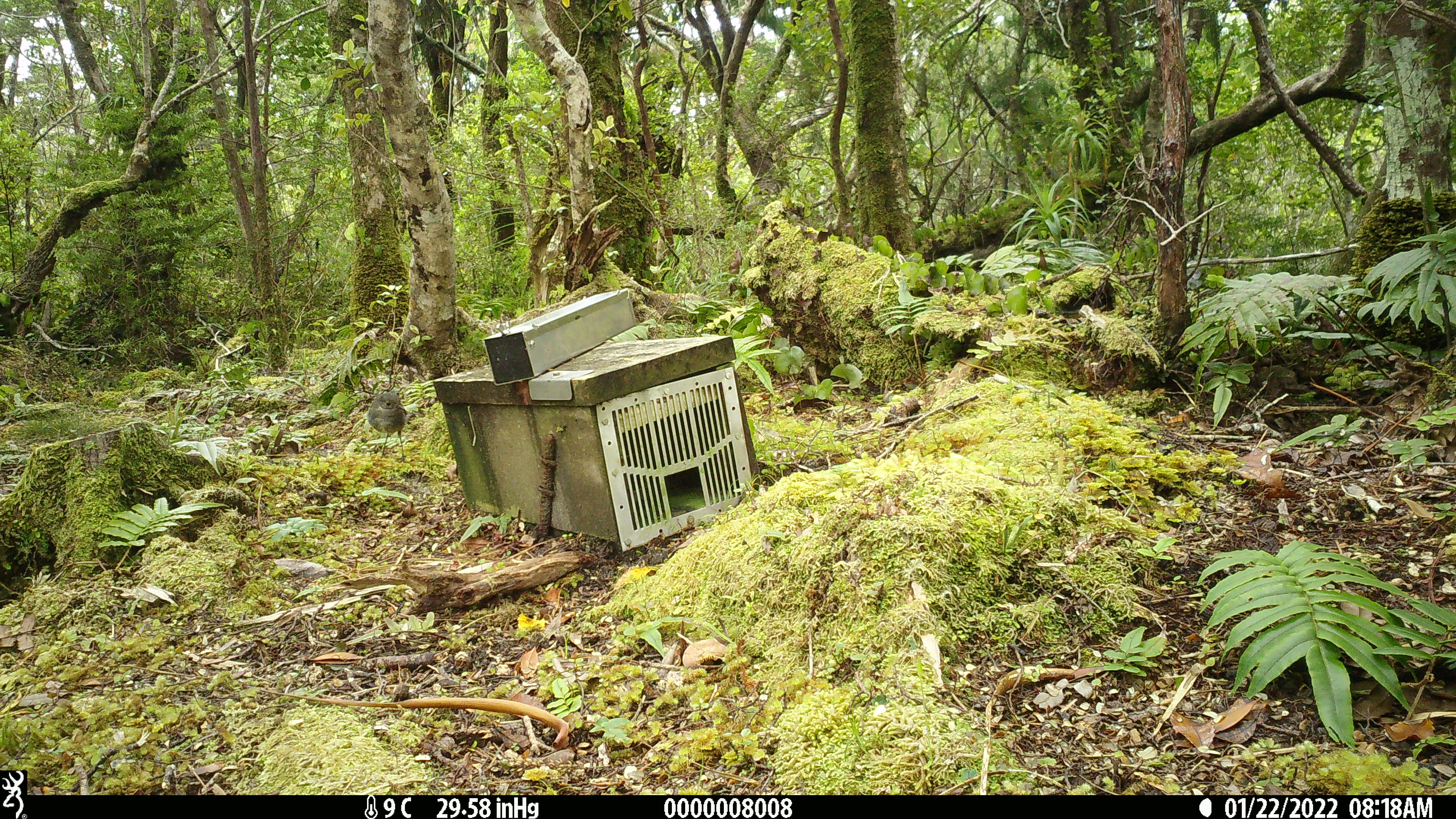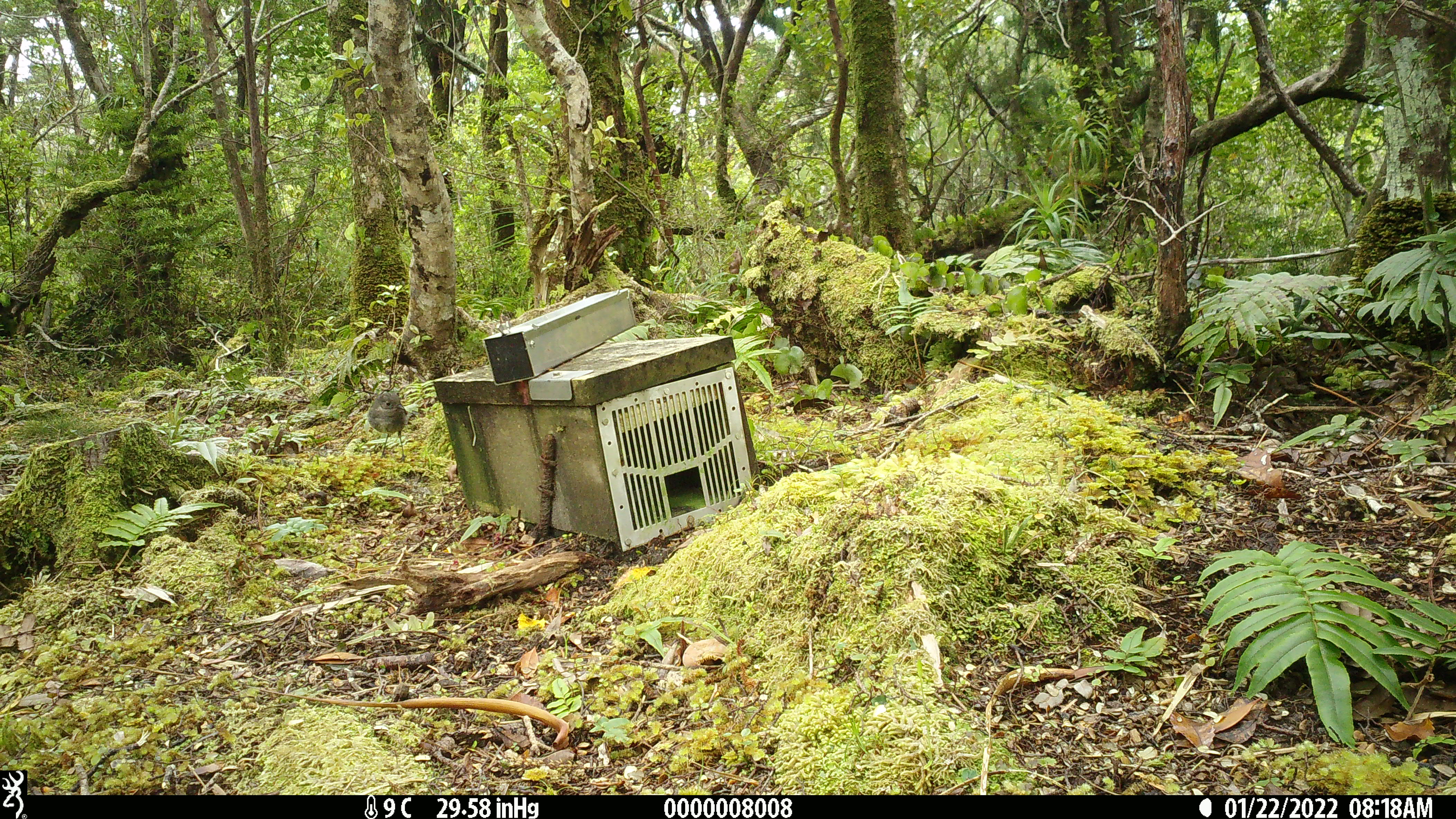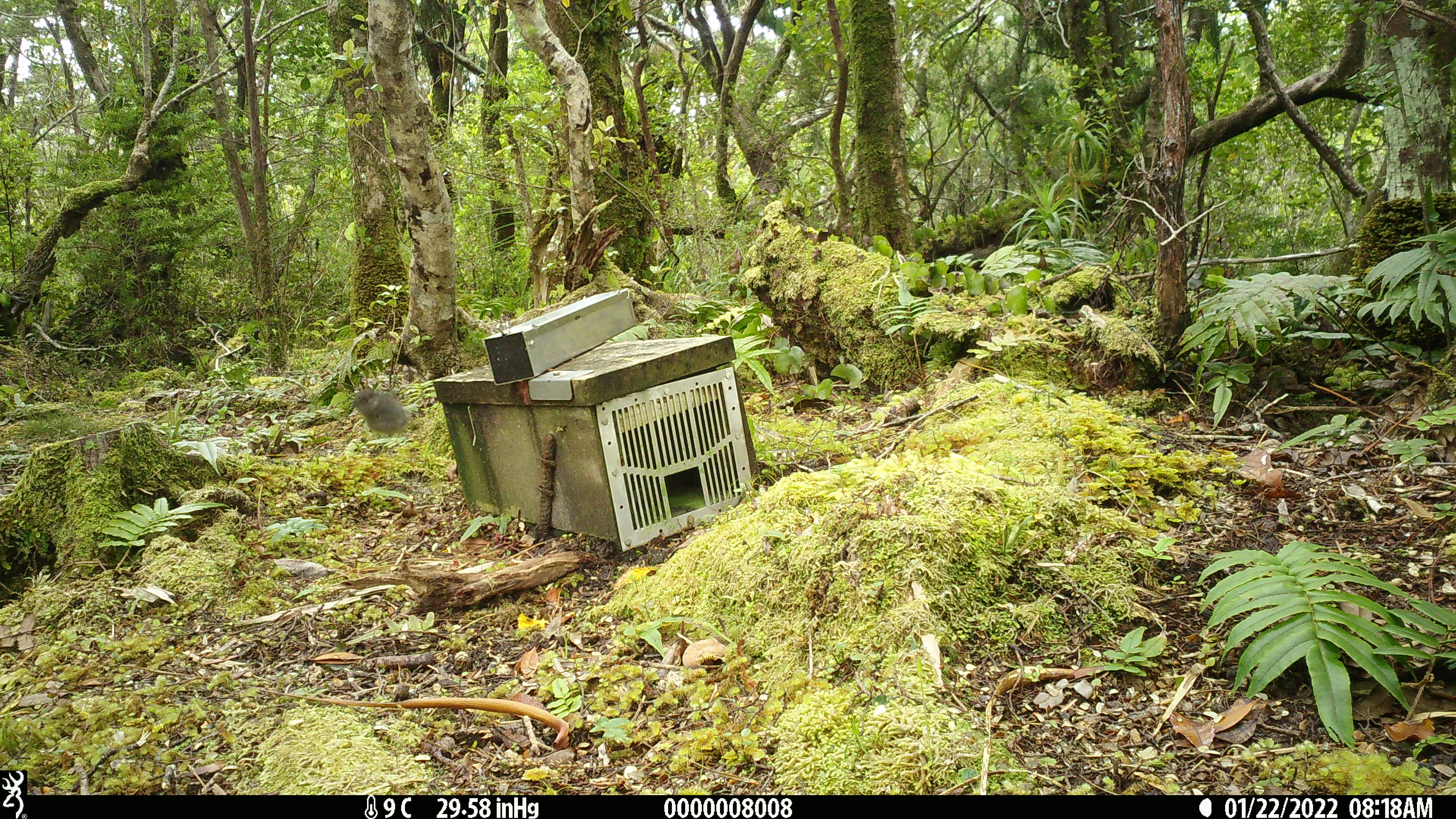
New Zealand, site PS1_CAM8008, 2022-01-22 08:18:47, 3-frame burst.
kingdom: Animalia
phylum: Chordata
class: Aves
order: Passeriformes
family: Petroicidae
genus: Petroica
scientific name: Petroica australis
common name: new zealand robin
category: robin